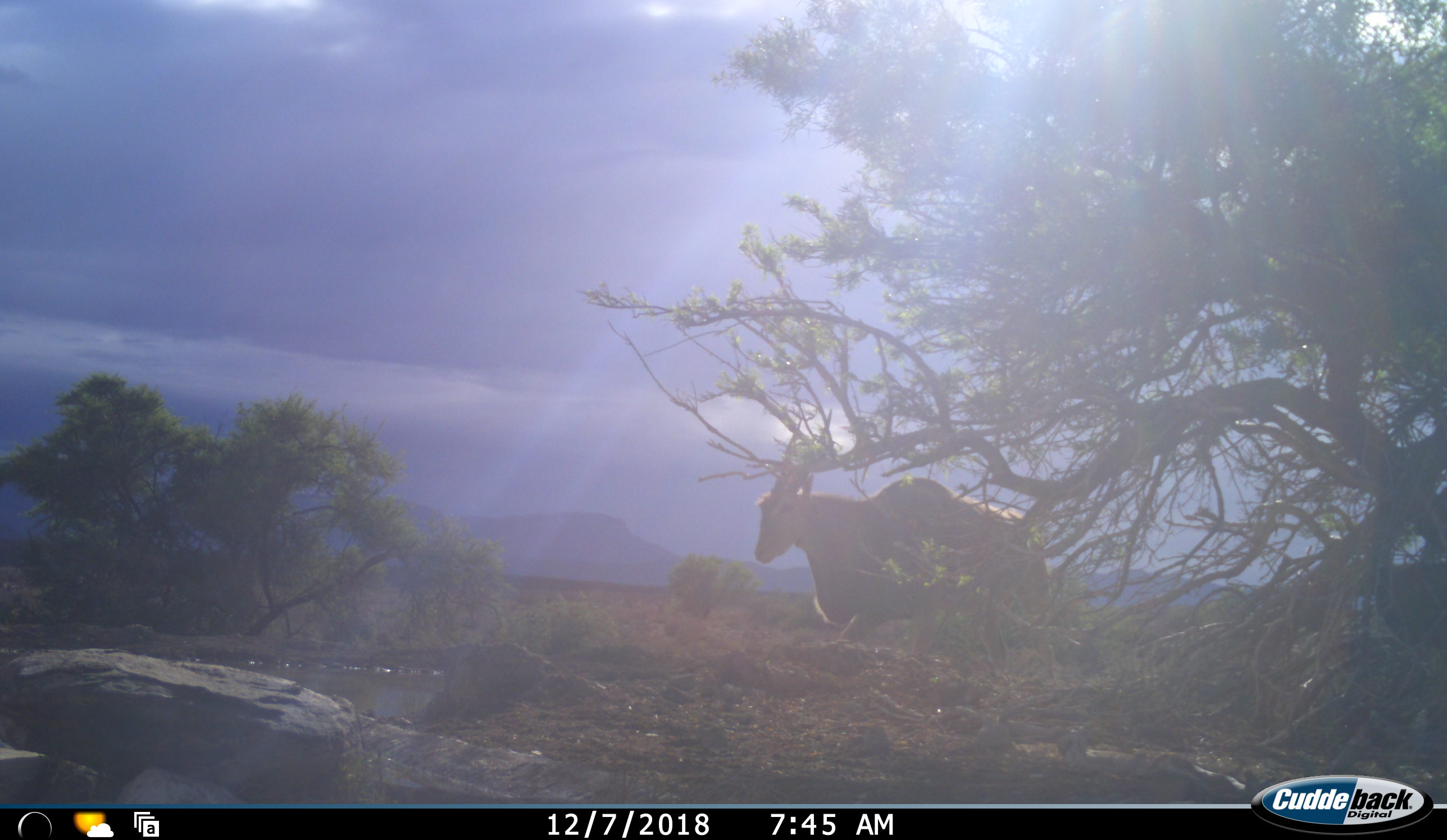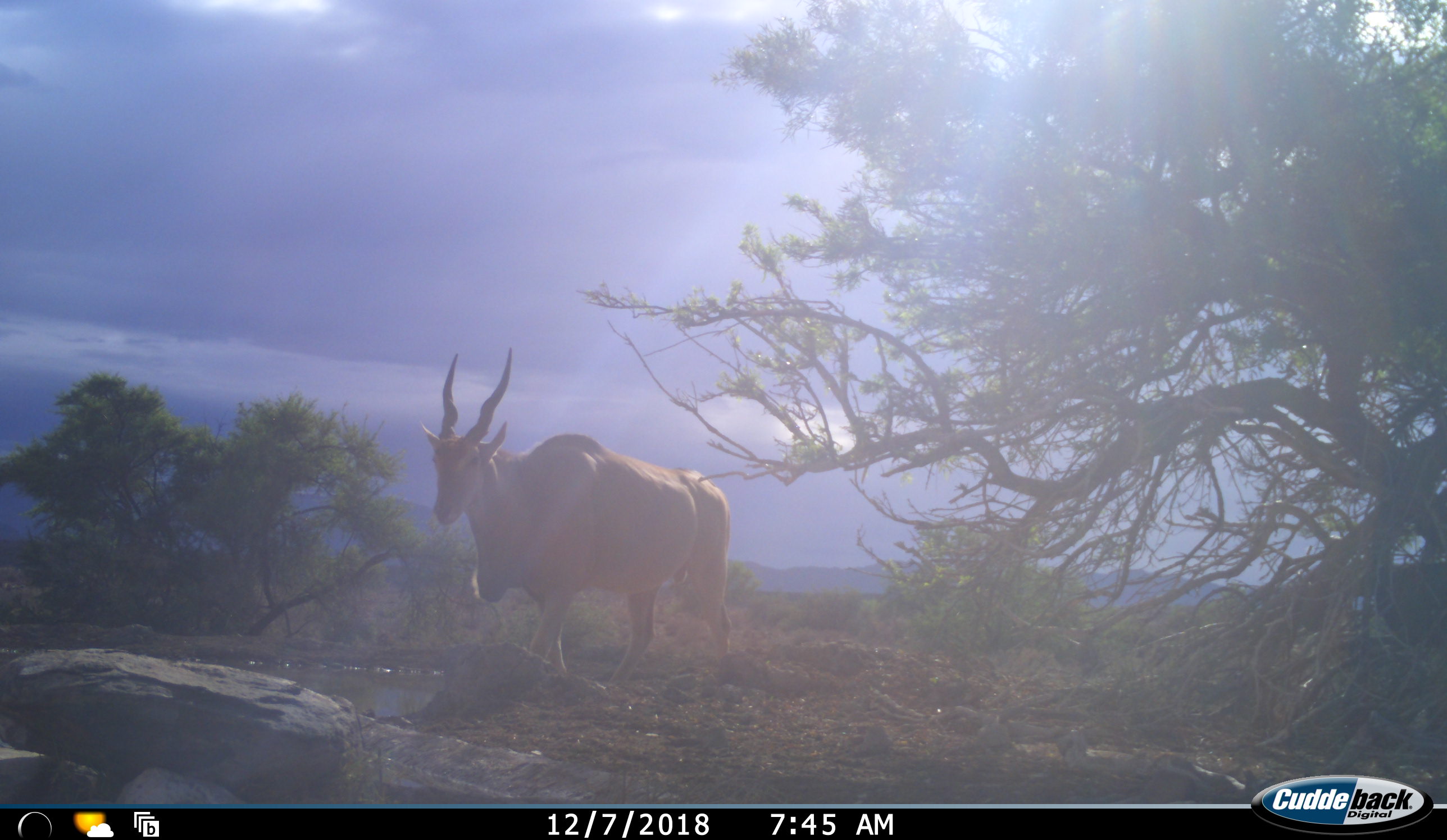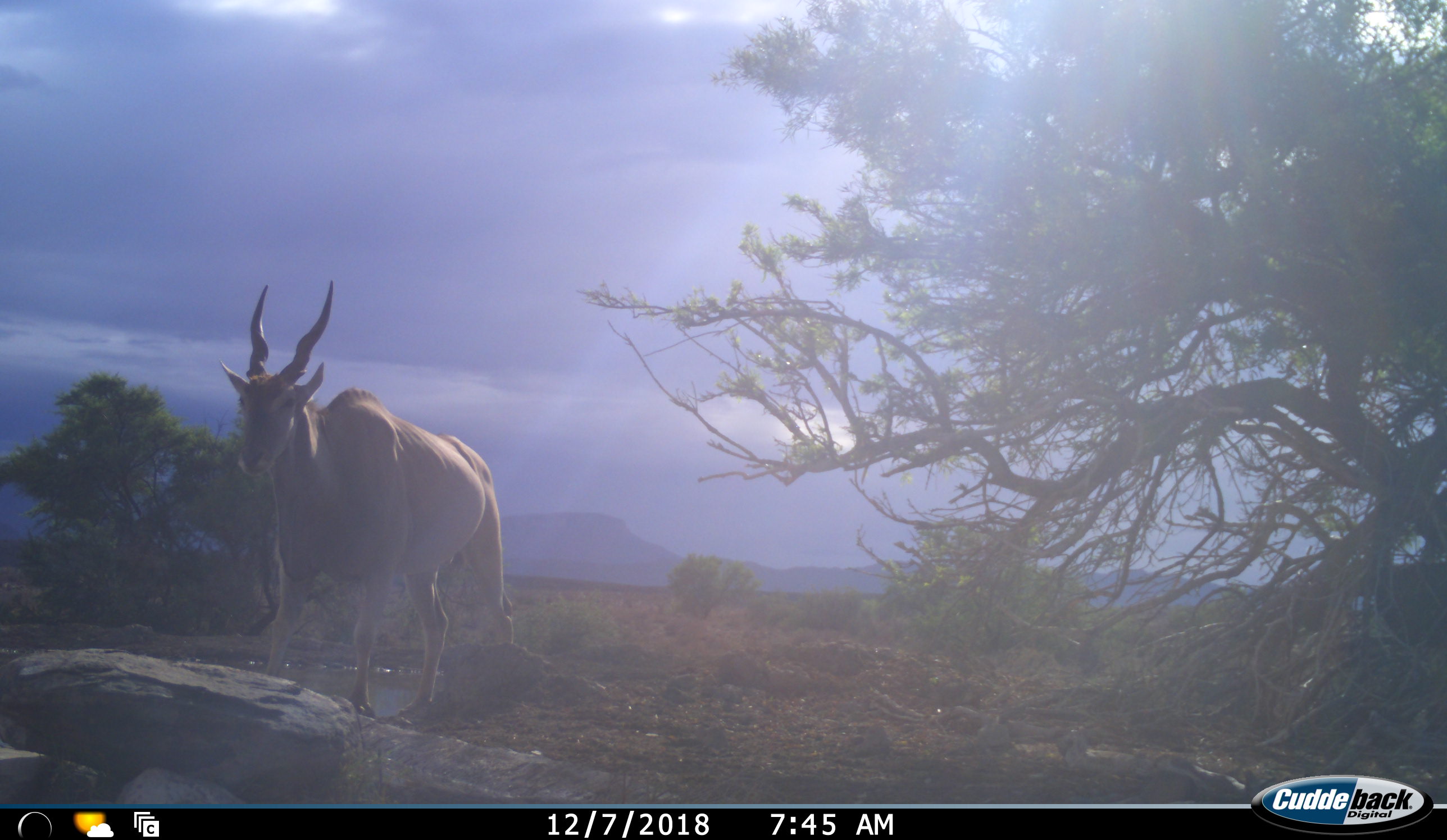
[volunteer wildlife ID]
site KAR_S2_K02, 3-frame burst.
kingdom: Animalia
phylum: Chordata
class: Mammalia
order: Artiodactyla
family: Bovidae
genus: Tragelaphus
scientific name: Tragelaphus oryx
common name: eland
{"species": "eland (Tragelaphus oryx)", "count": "1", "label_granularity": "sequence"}